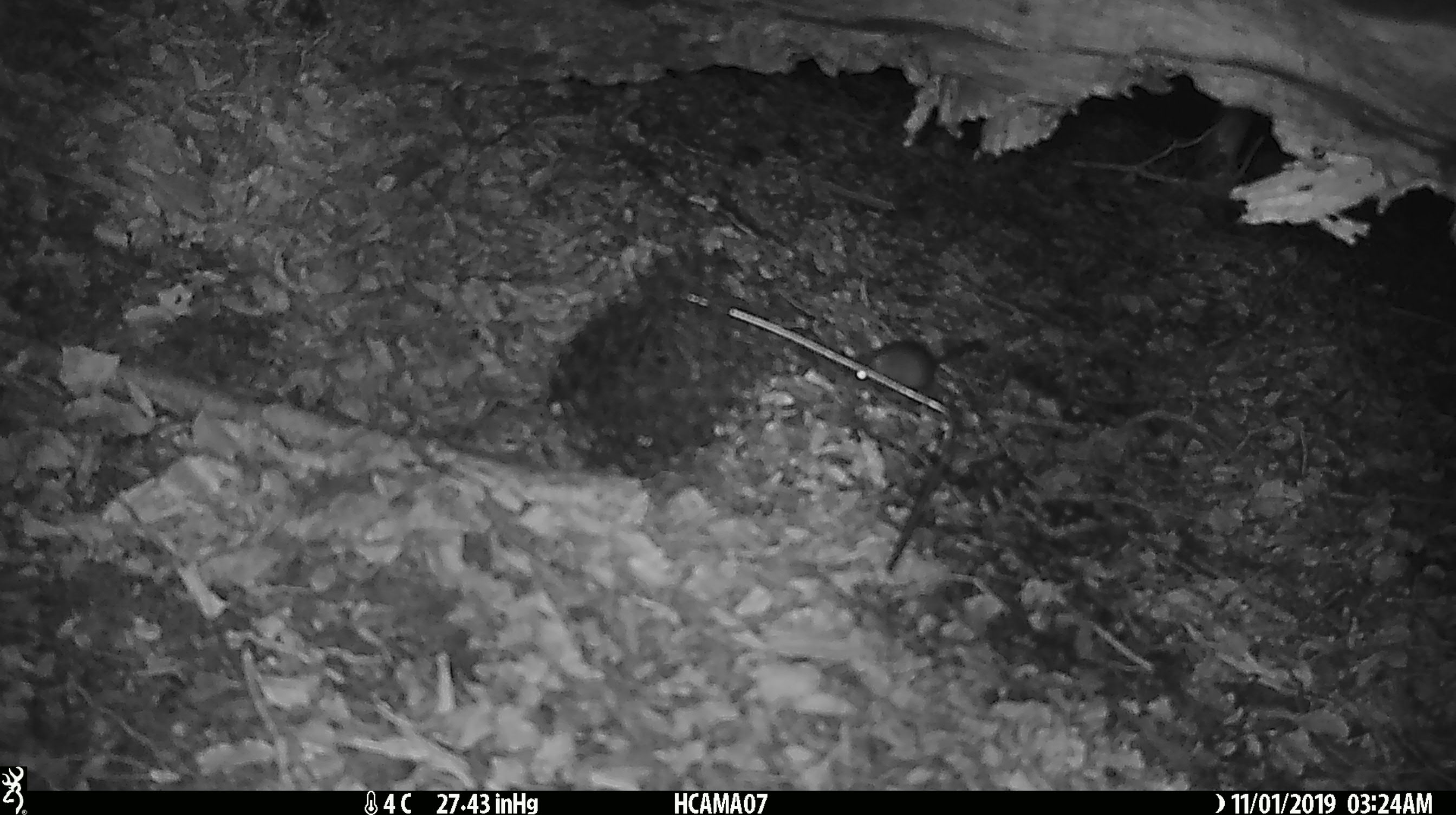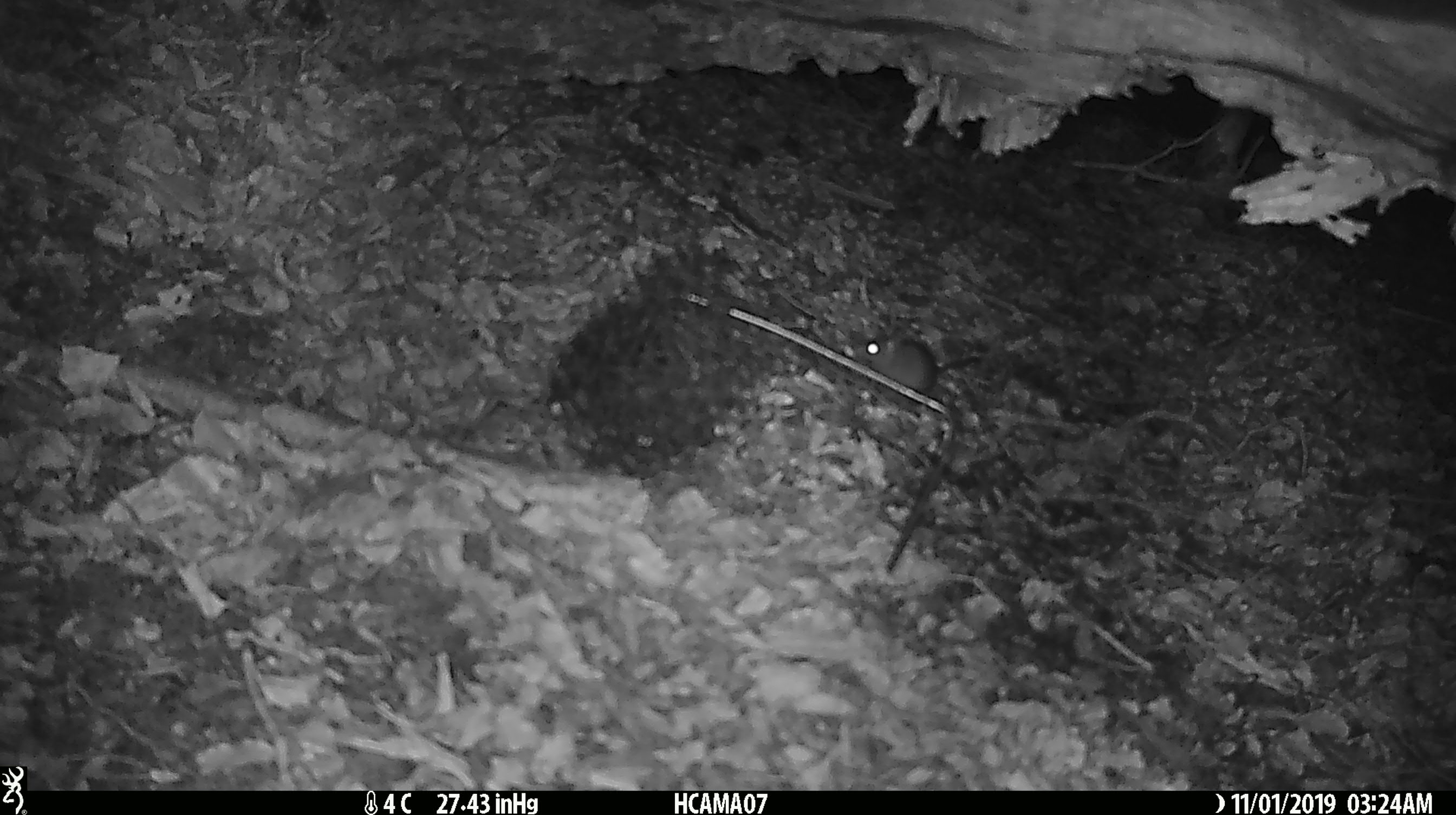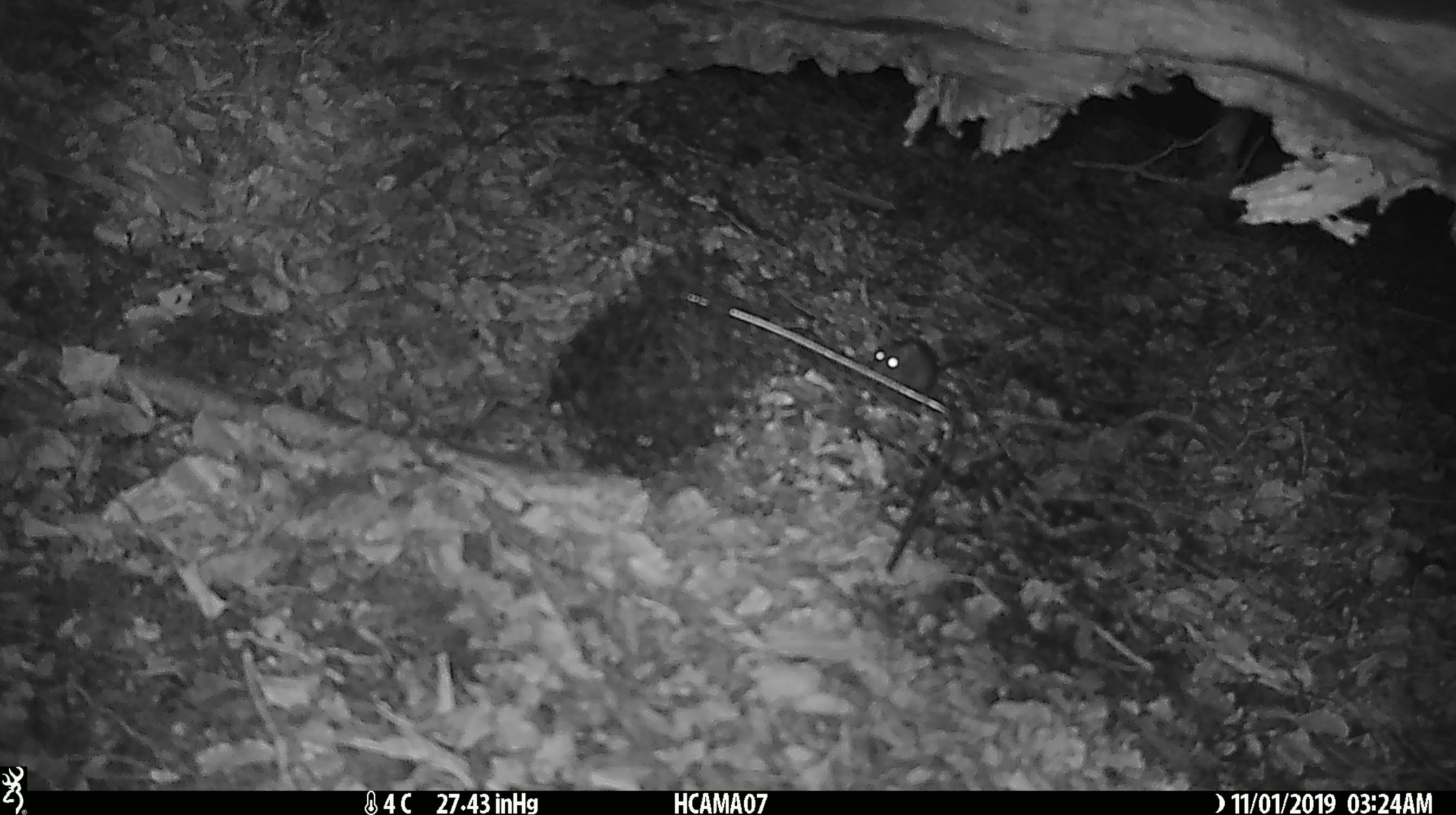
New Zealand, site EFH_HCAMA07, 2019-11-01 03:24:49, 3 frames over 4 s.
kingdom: Animalia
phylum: Chordata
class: Mammalia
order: Rodentia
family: Muridae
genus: Mus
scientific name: Mus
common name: mouse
Mouse (Mus).